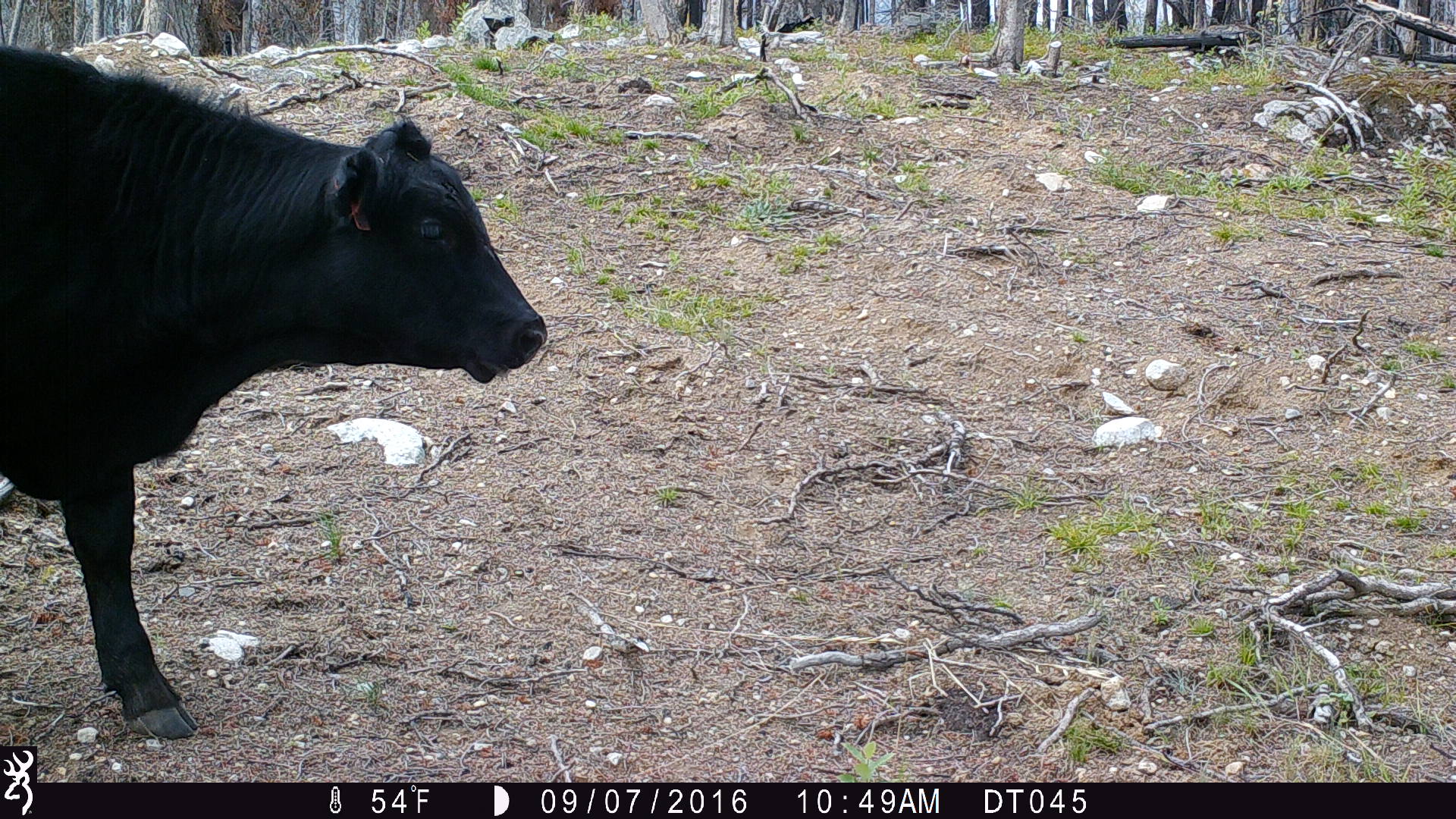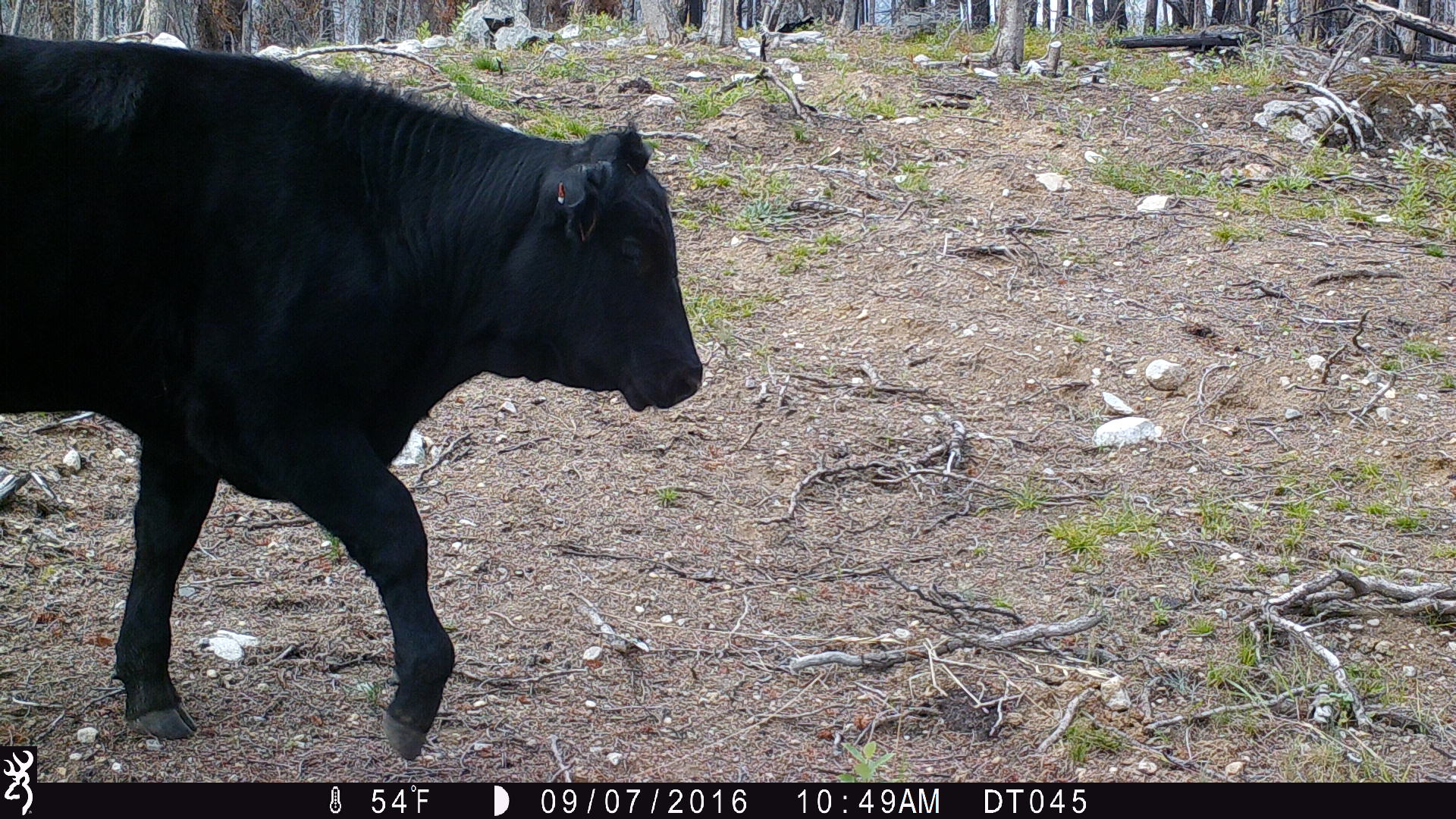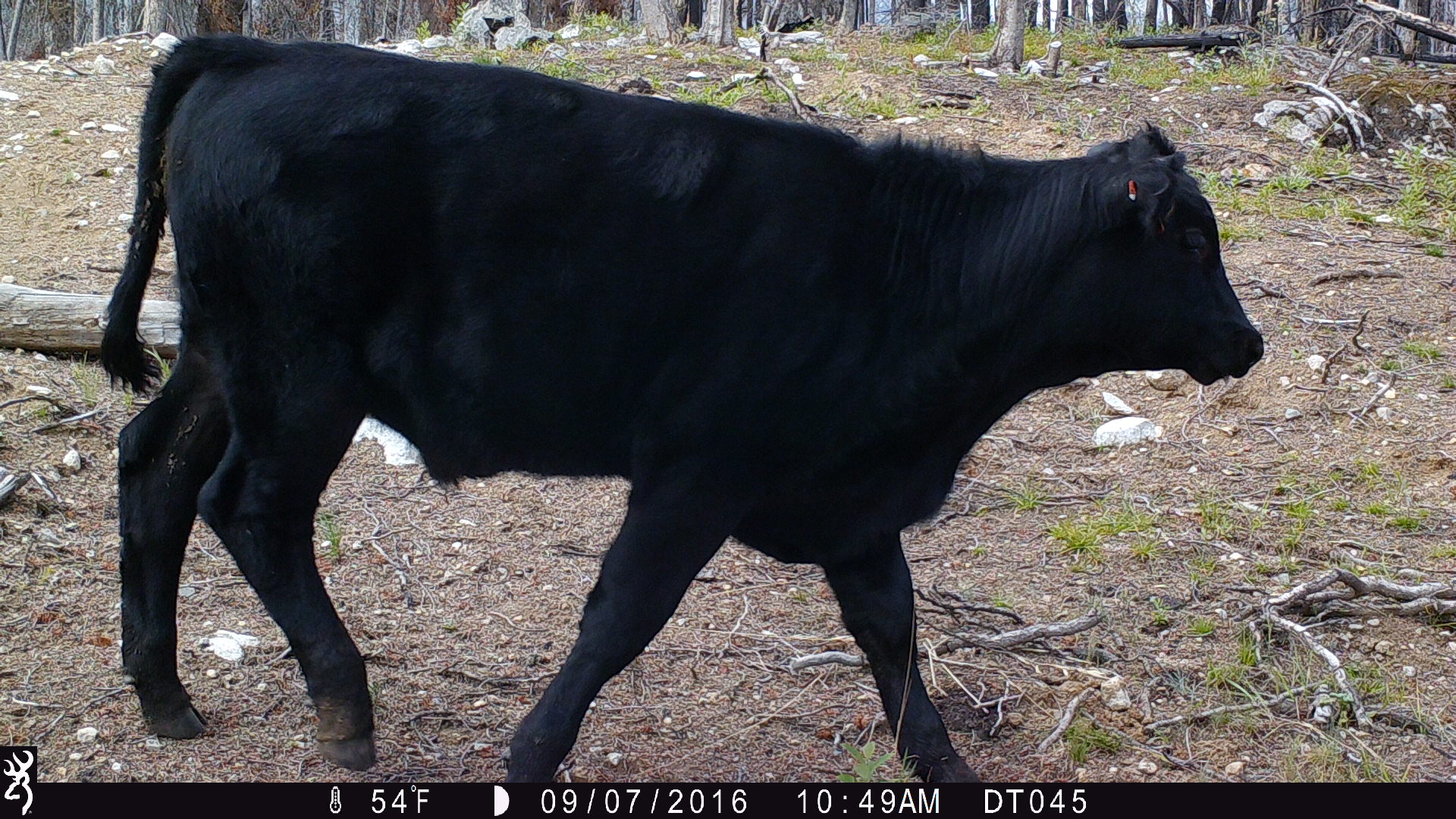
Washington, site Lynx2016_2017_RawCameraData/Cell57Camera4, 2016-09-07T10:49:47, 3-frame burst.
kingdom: Animalia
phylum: Chordata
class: Mammalia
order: Artiodactyla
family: Bovidae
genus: Bos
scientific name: Bos taurus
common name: domestic cattle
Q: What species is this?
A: Domestic cattle (Bos taurus).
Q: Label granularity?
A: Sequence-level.